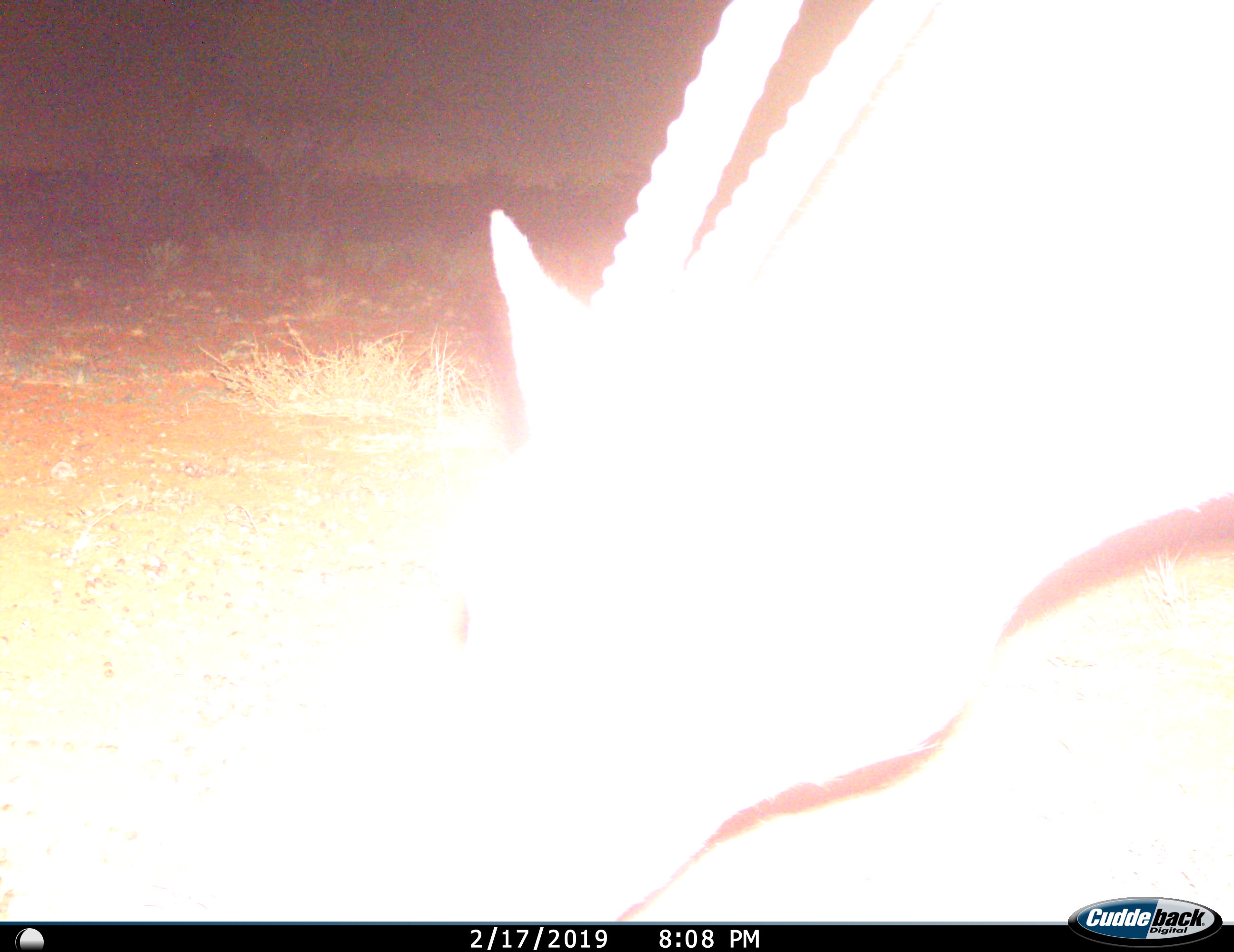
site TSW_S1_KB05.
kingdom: Animalia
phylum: Chordata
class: Mammalia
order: Artiodactyla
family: Bovidae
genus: Oryx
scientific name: Oryx gazella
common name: gemsbok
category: oryx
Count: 1.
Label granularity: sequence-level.